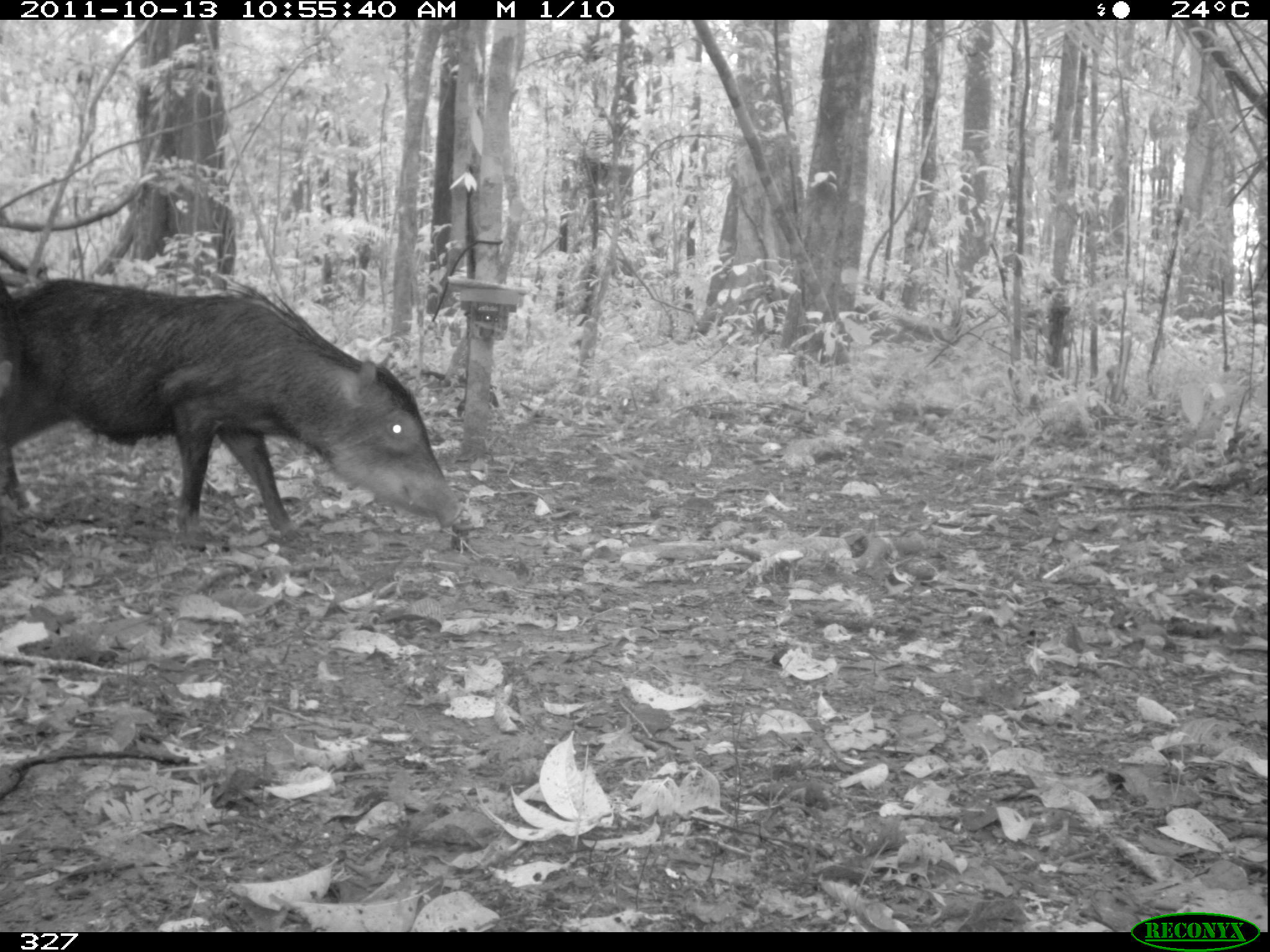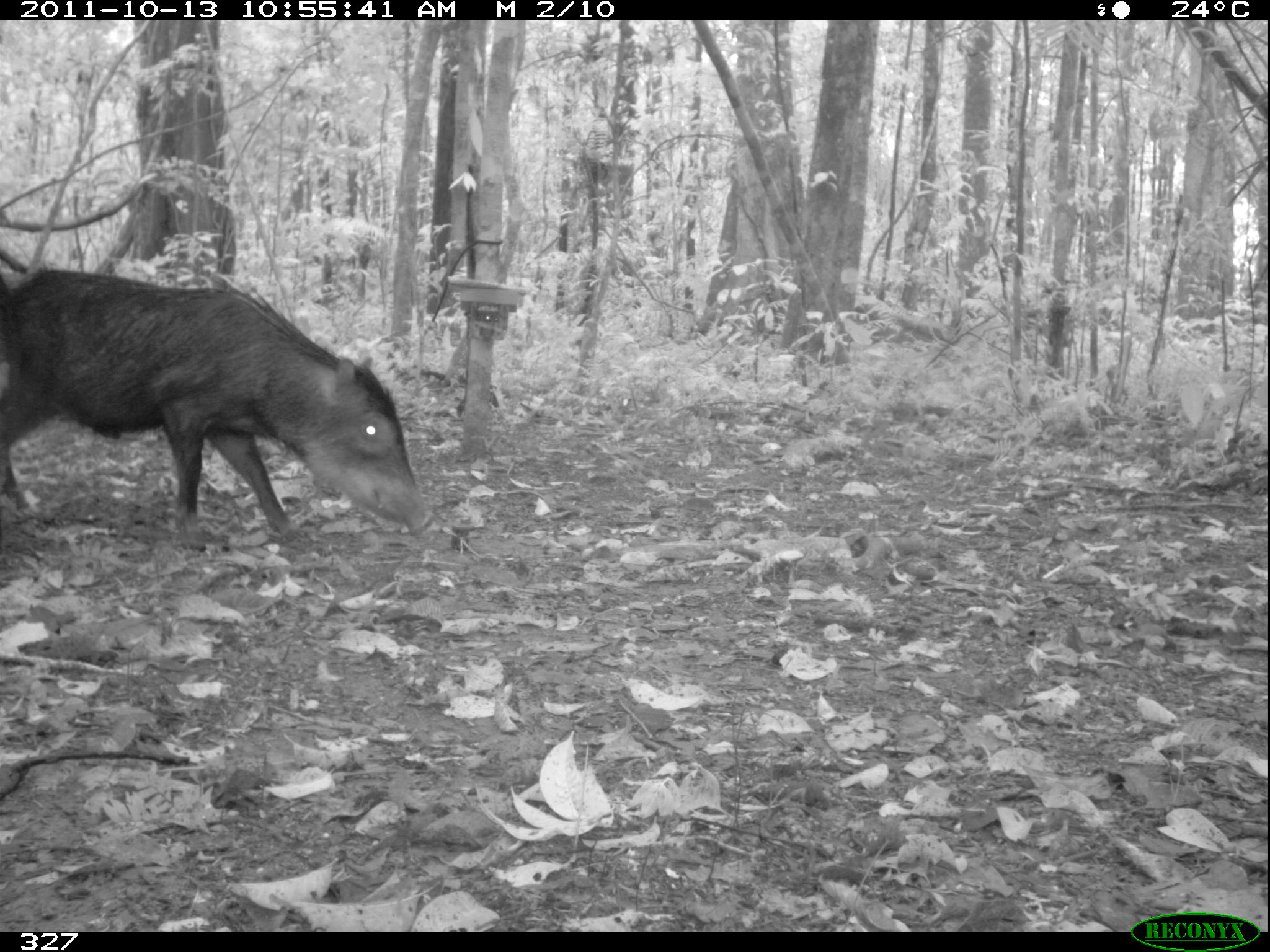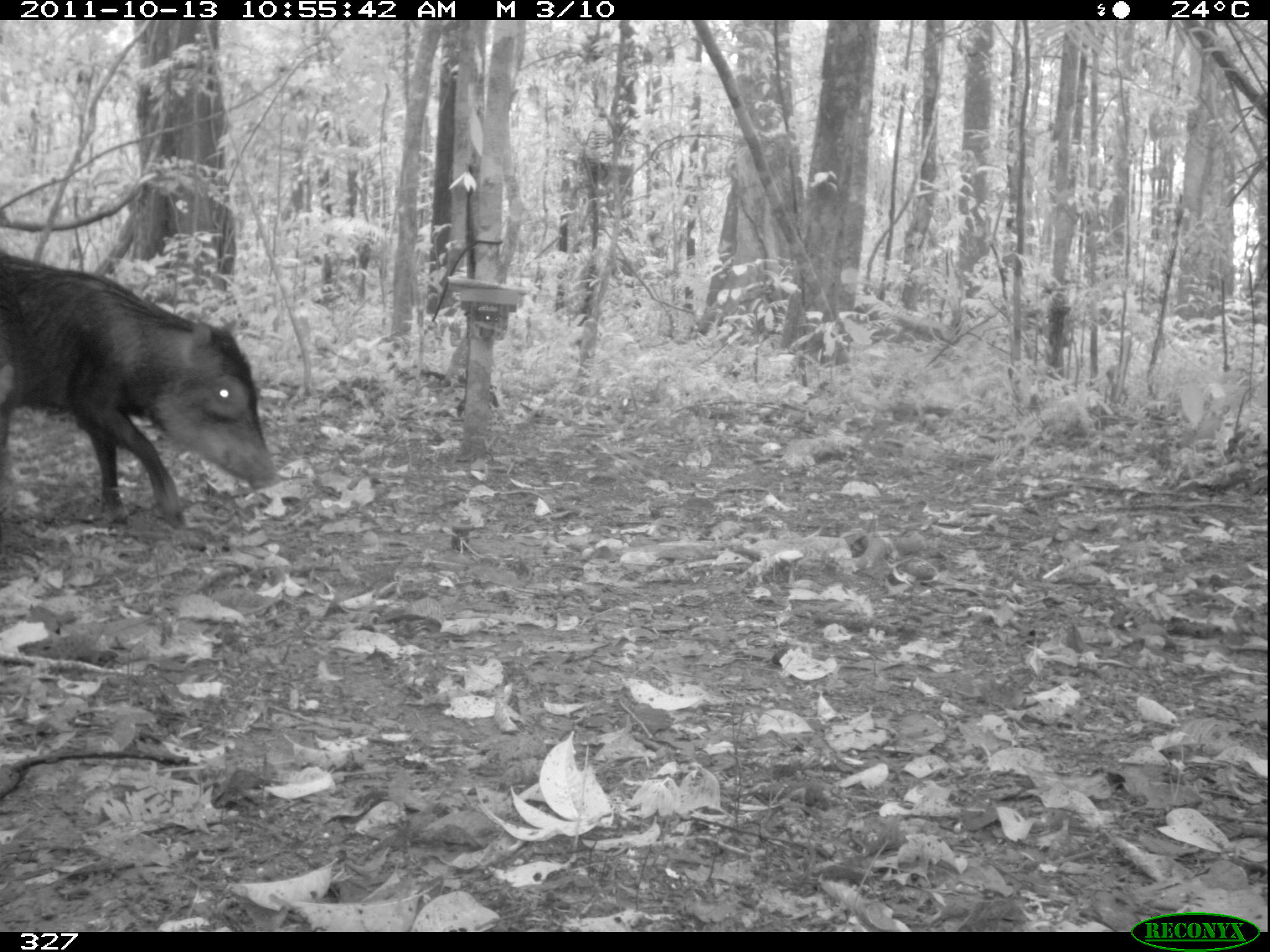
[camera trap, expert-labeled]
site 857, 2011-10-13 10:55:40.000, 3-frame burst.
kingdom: Animalia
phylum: Chordata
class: Mammalia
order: Artiodactyla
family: Tayassuidae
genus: Tayassu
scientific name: Tayassu pecari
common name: white-lipped peccary